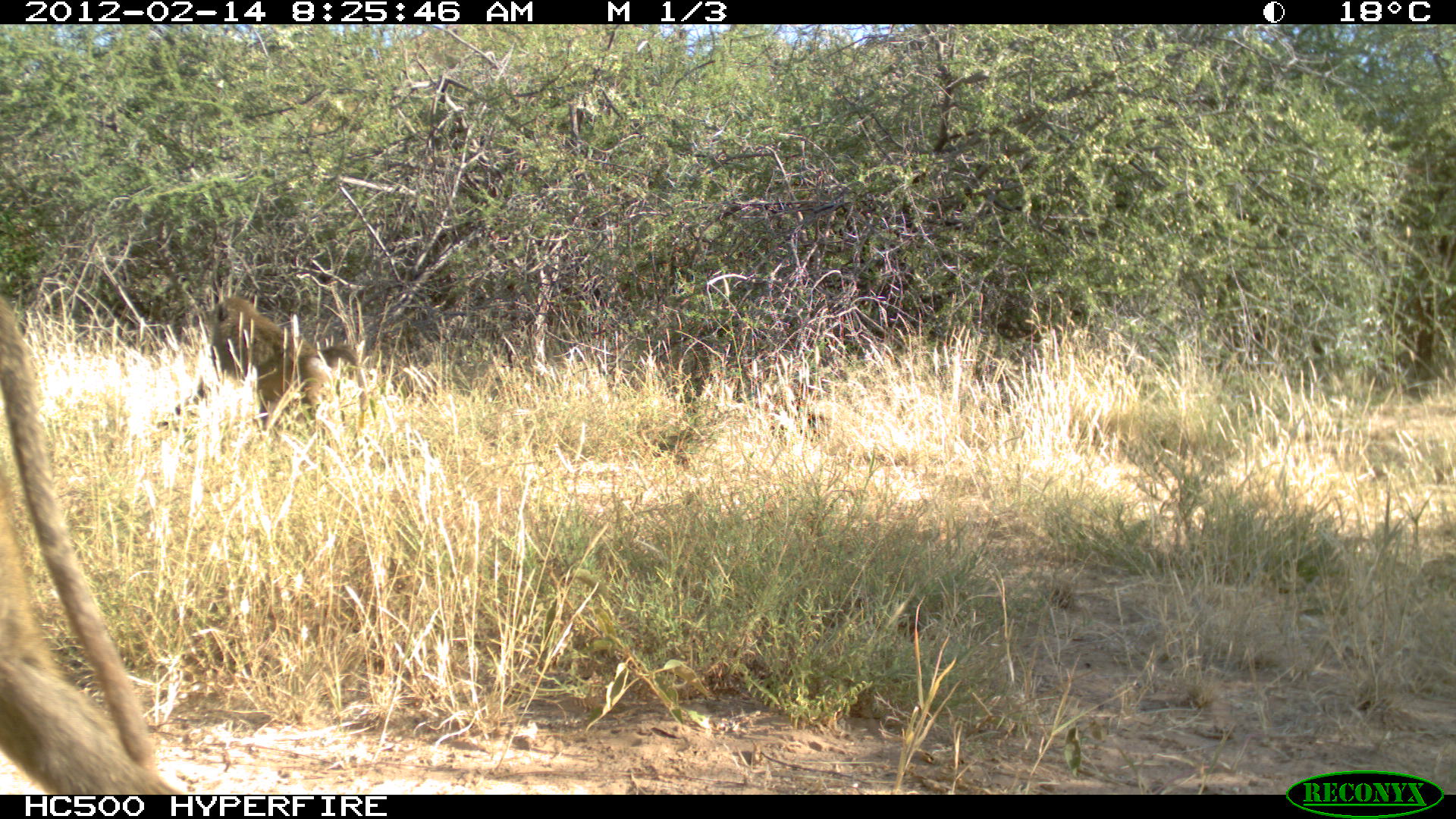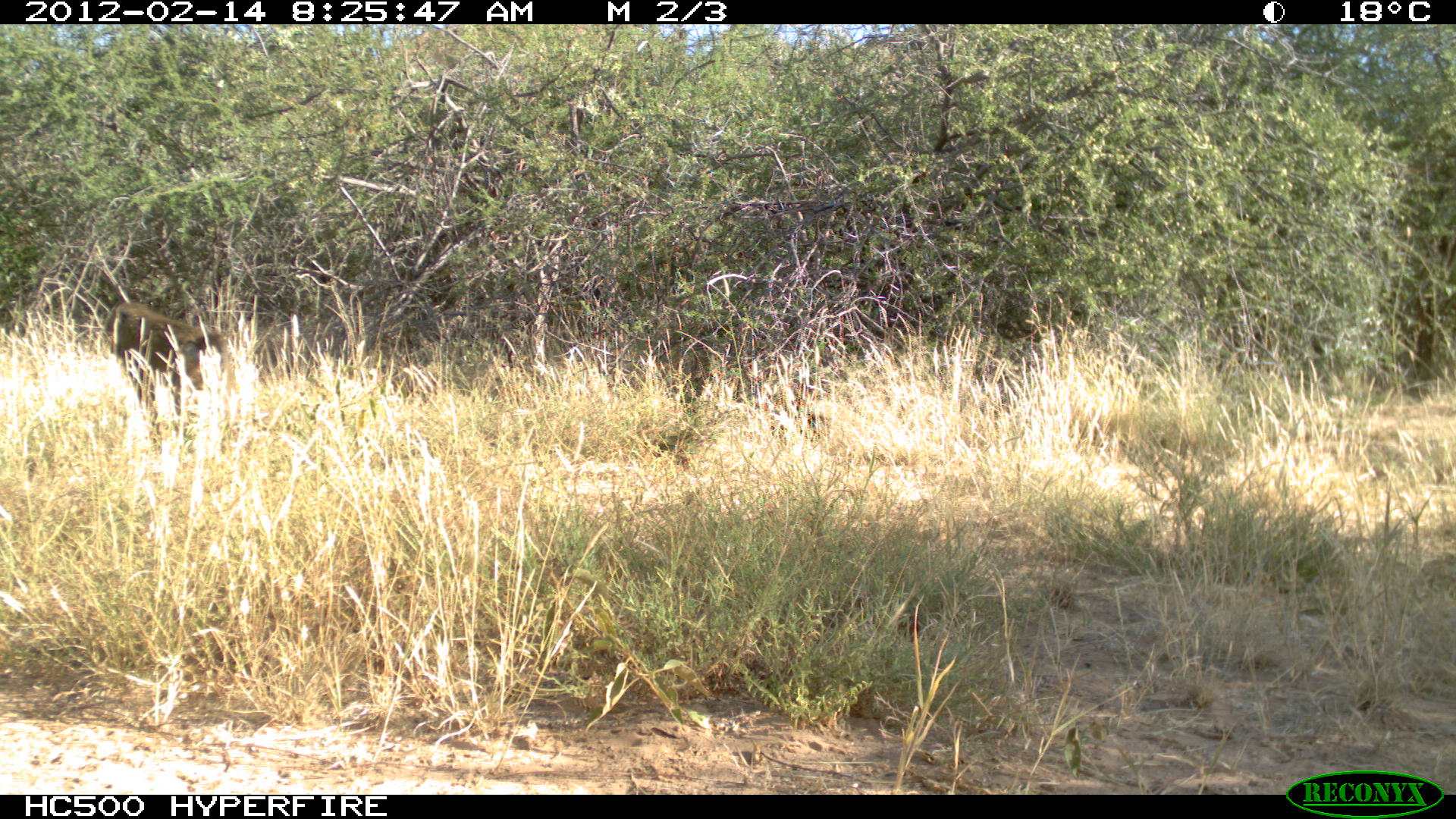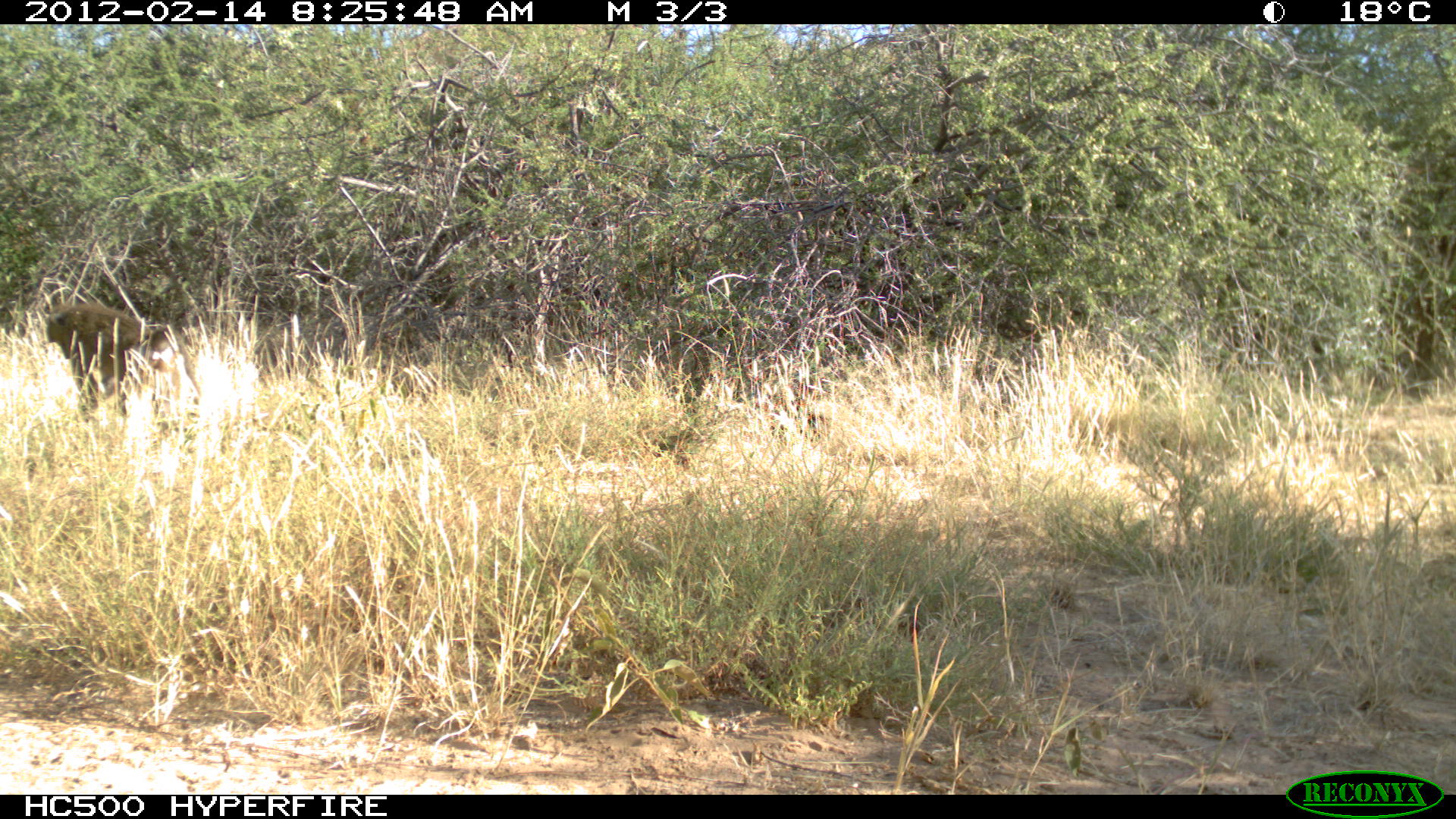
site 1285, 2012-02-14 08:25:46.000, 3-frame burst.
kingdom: Animalia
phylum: Chordata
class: Mammalia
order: Primates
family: Cercopithecidae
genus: Papio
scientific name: Papio anubis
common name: olive baboon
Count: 2.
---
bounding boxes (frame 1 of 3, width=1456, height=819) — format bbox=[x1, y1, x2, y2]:
papio anubis: bbox=[0, 286, 187, 795]; bbox=[196, 298, 368, 436]